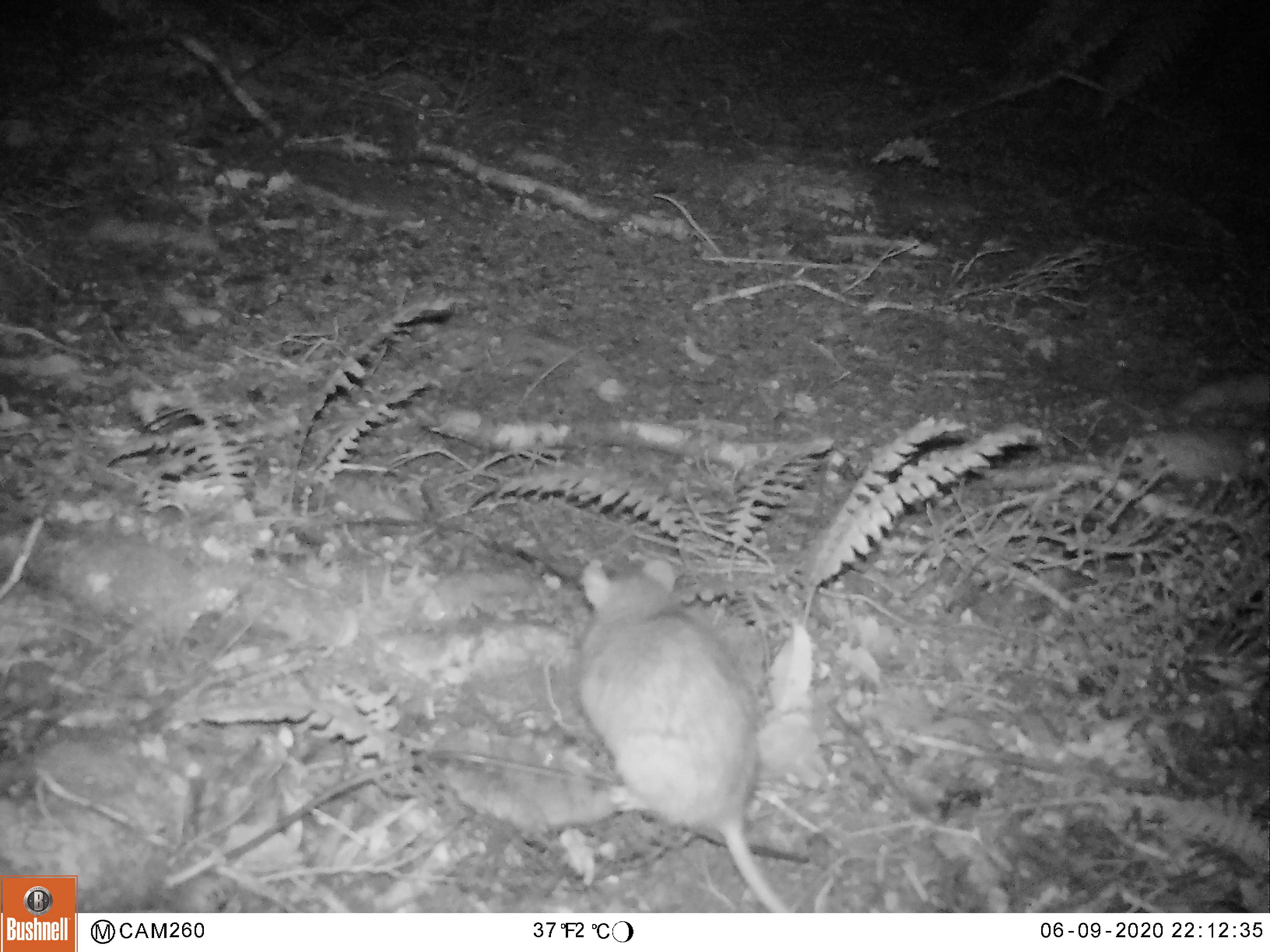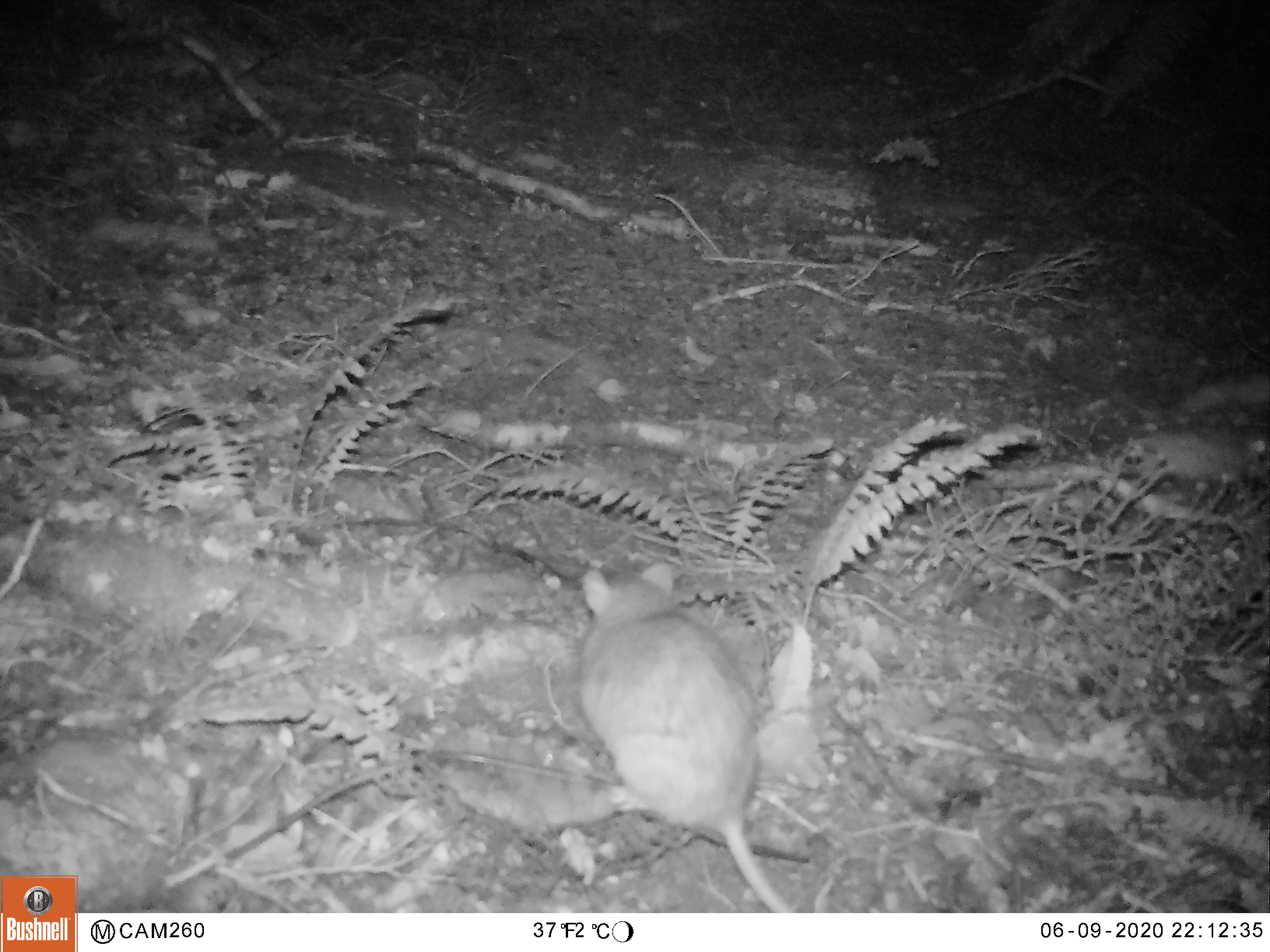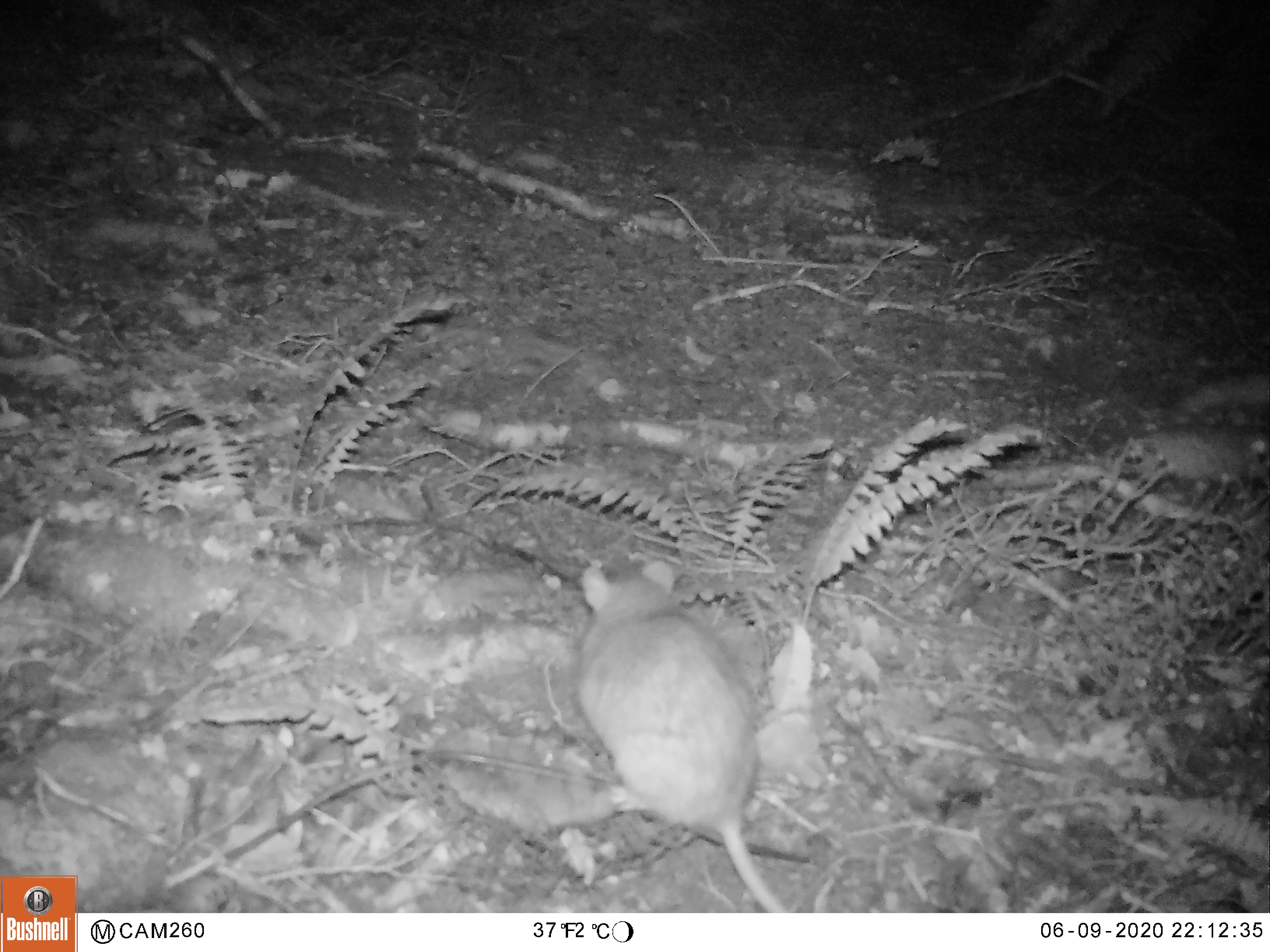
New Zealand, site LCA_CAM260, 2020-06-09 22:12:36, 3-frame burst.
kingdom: Animalia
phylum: Chordata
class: Mammalia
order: Rodentia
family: Muridae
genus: Rattus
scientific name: Rattus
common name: rat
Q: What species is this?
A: Rat (Rattus).